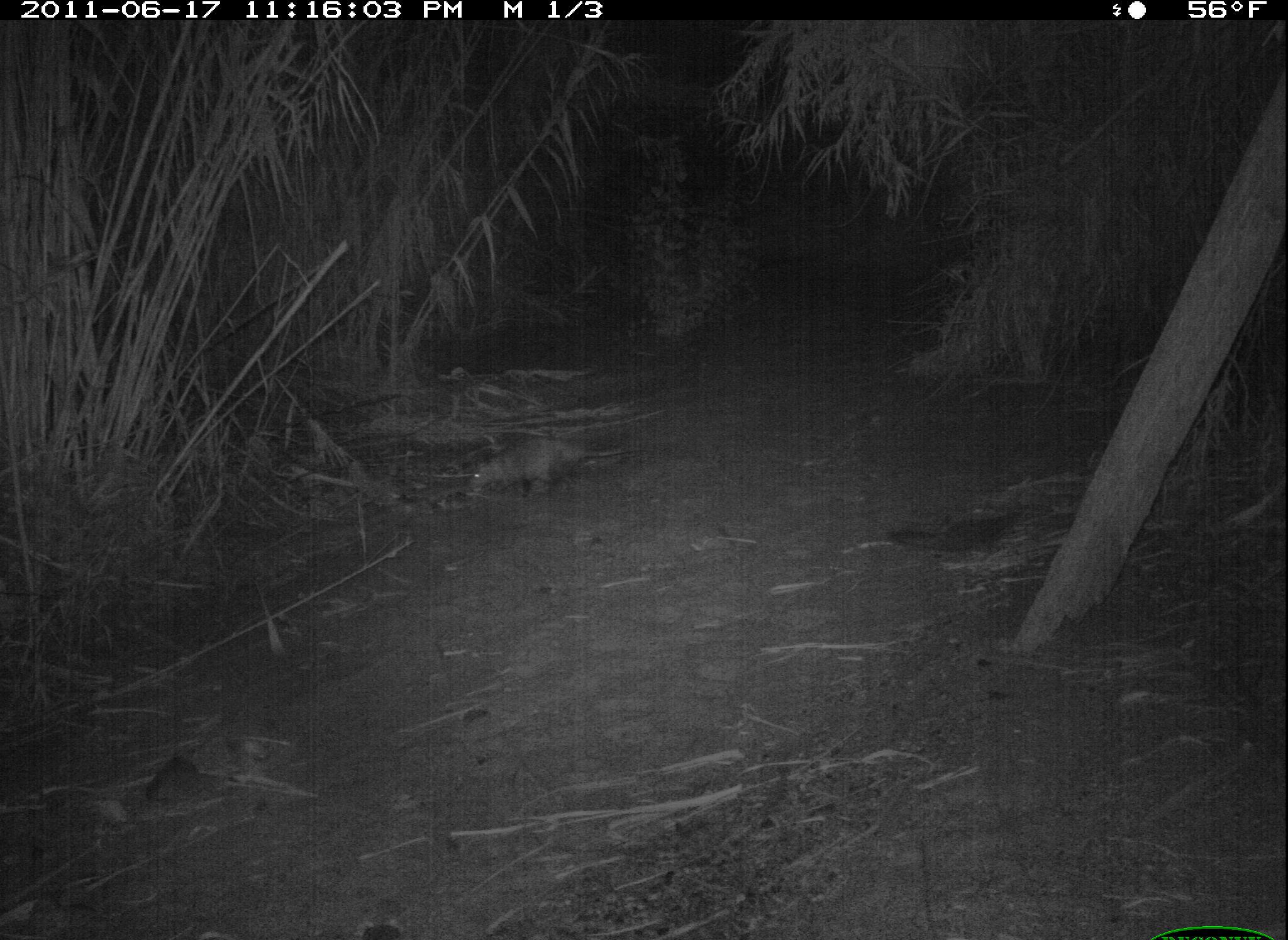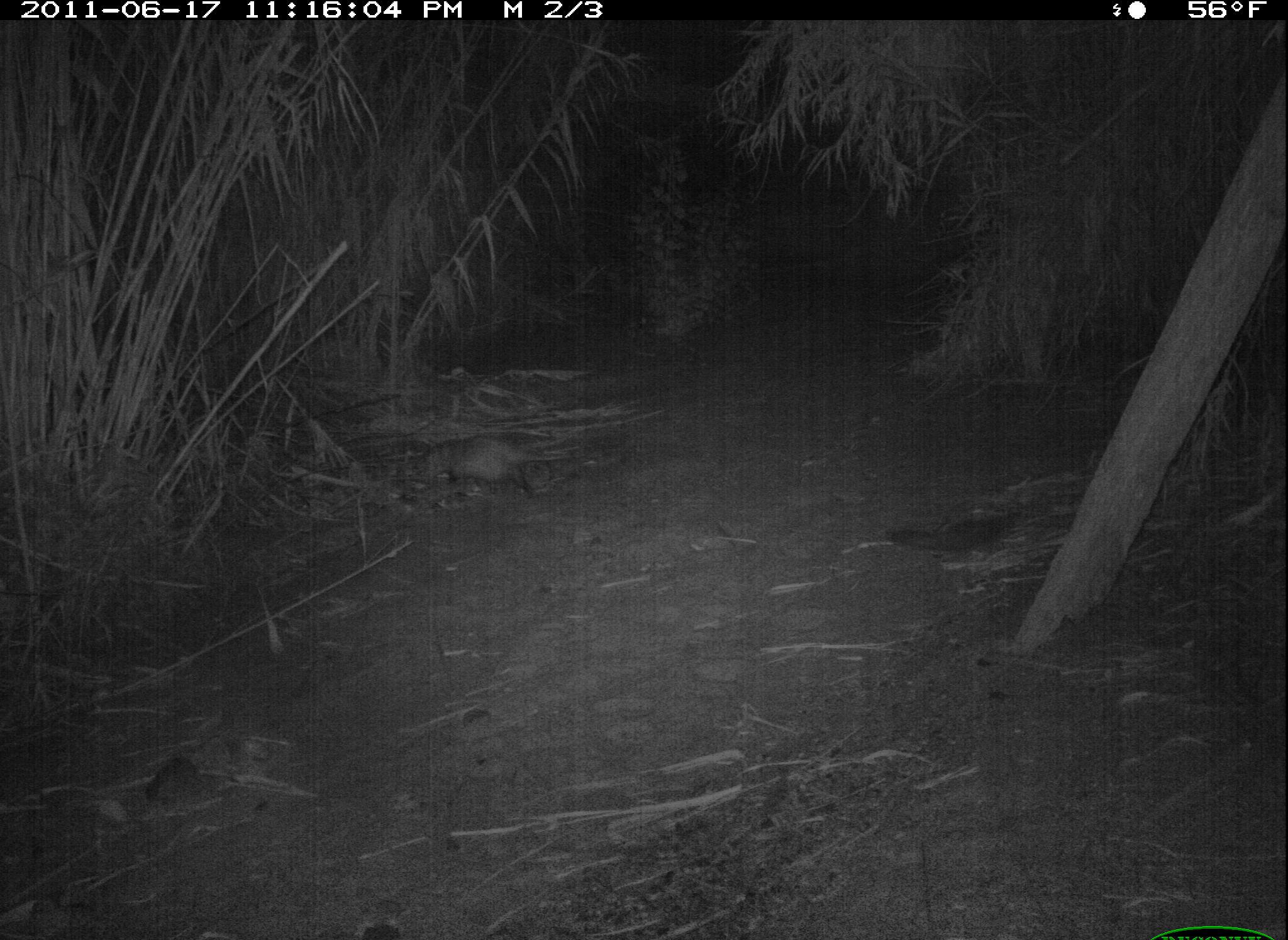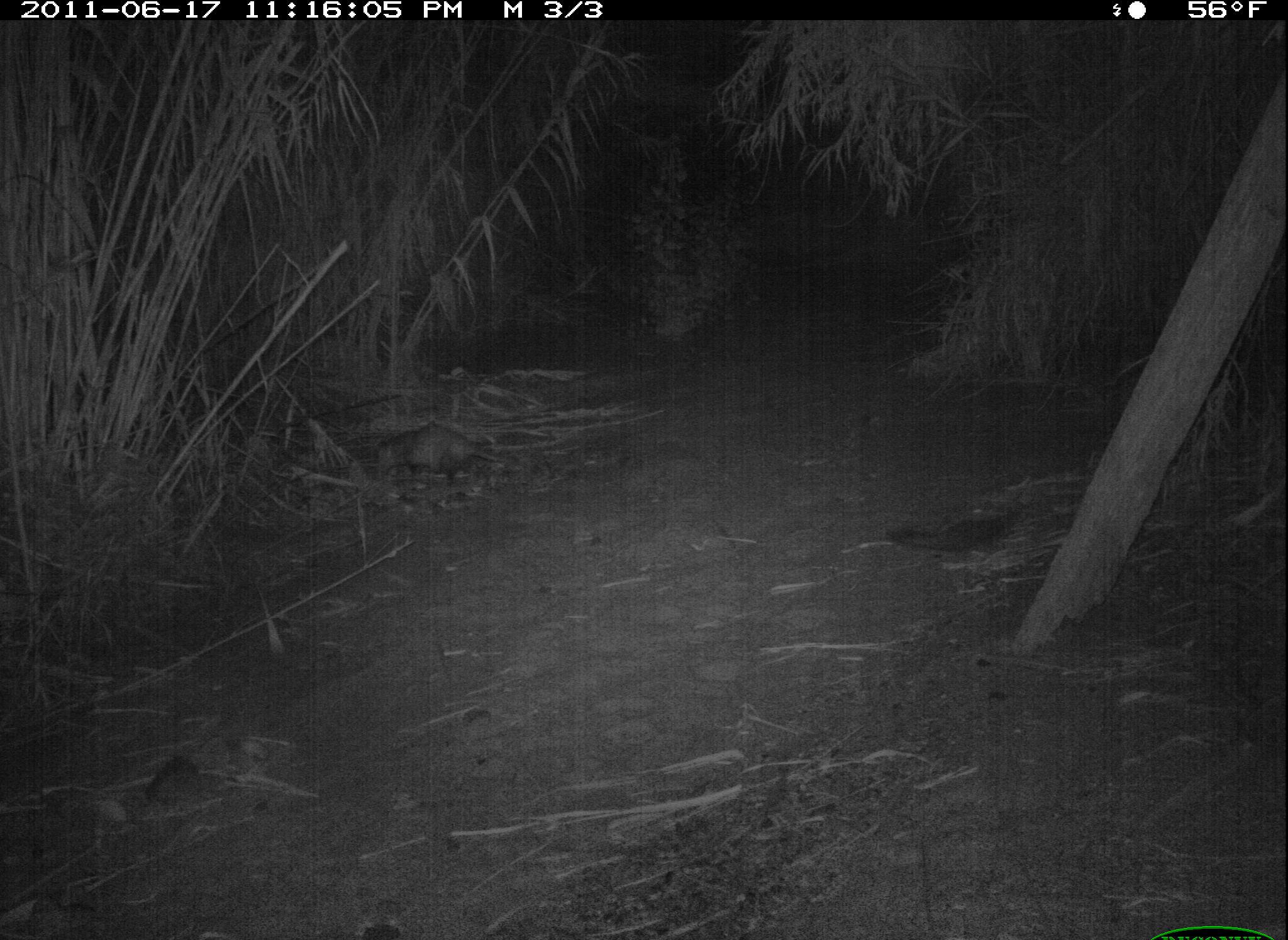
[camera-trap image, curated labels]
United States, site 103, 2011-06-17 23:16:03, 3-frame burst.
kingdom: Animalia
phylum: Chordata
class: Mammalia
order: Didelphimorphia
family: Didelphidae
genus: Didelphis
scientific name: Didelphis virginiana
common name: virginia opossum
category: opossum